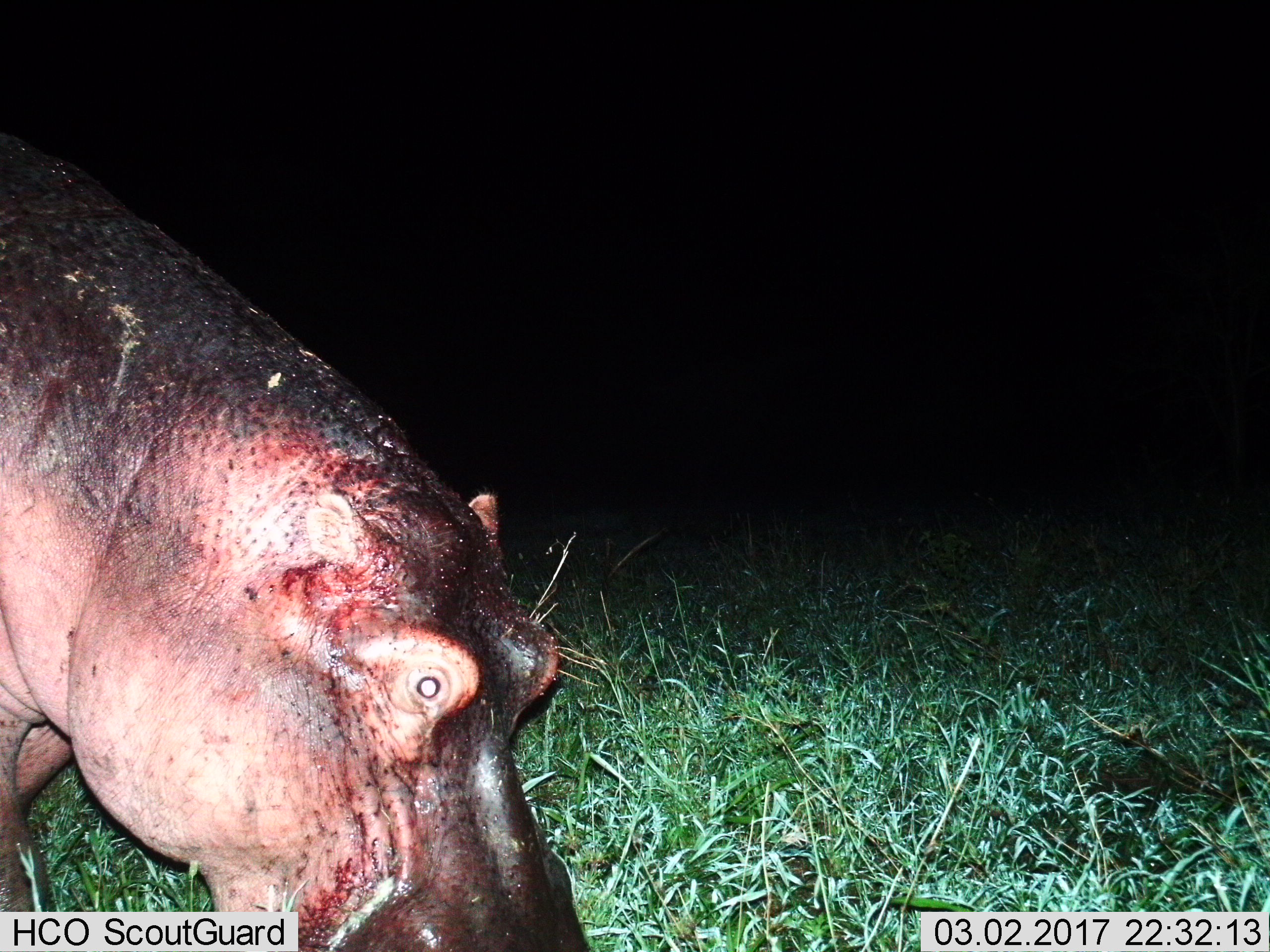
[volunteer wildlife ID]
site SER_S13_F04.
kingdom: Animalia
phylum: Chordata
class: Mammalia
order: Artiodactyla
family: Hippopotamidae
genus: Hippopotamus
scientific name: Hippopotamus amphibius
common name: hippopotamus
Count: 1.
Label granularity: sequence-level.